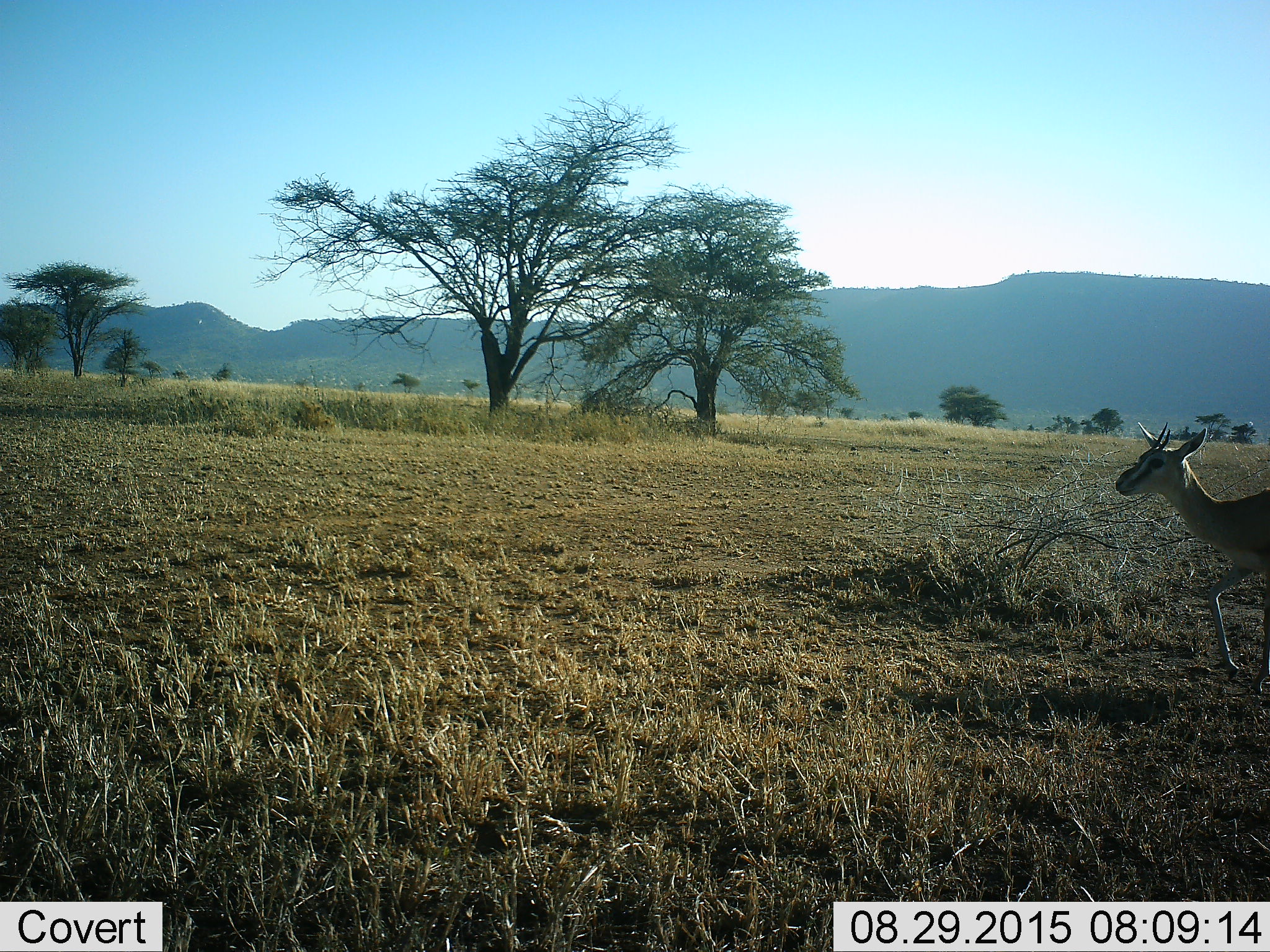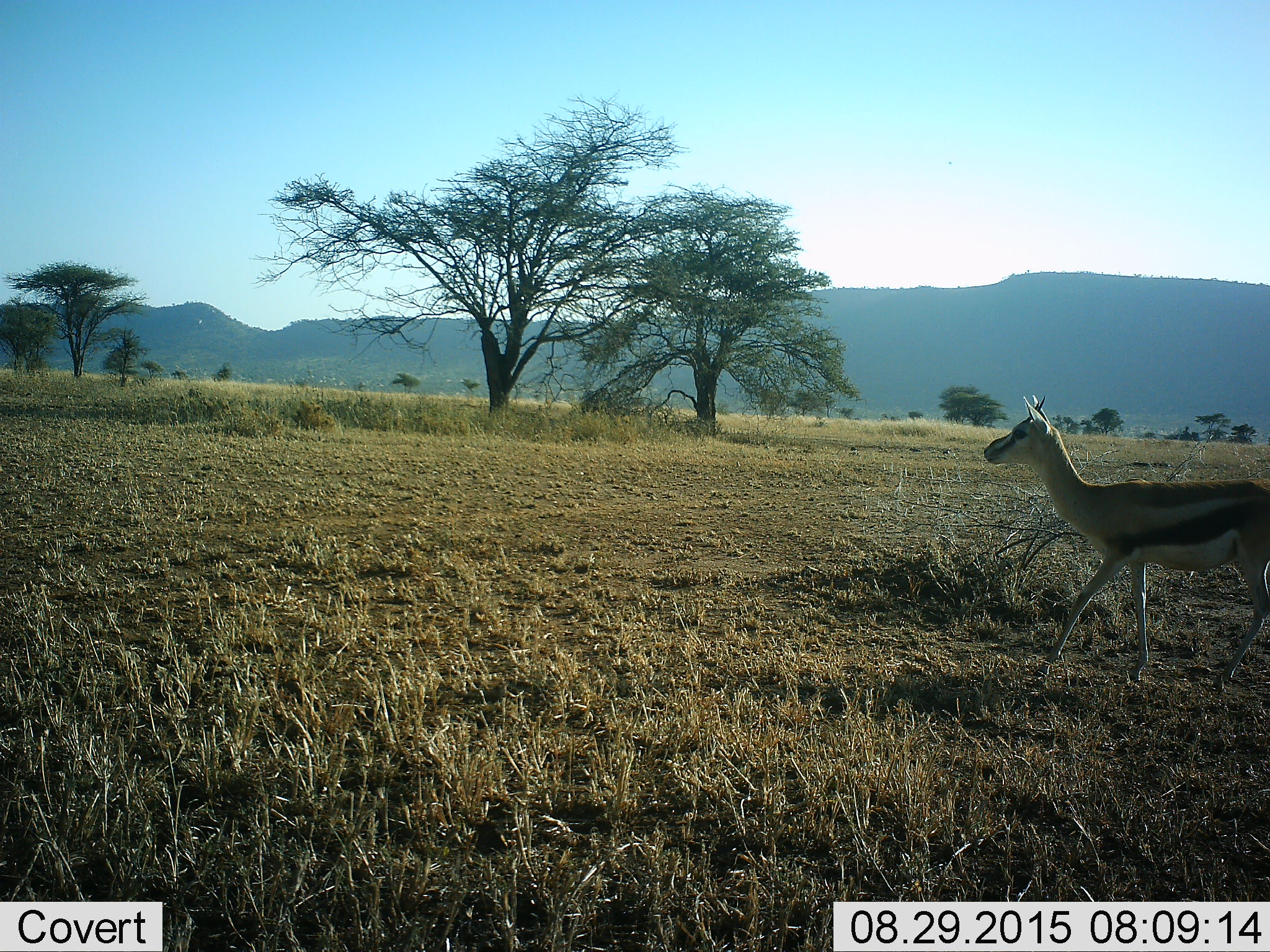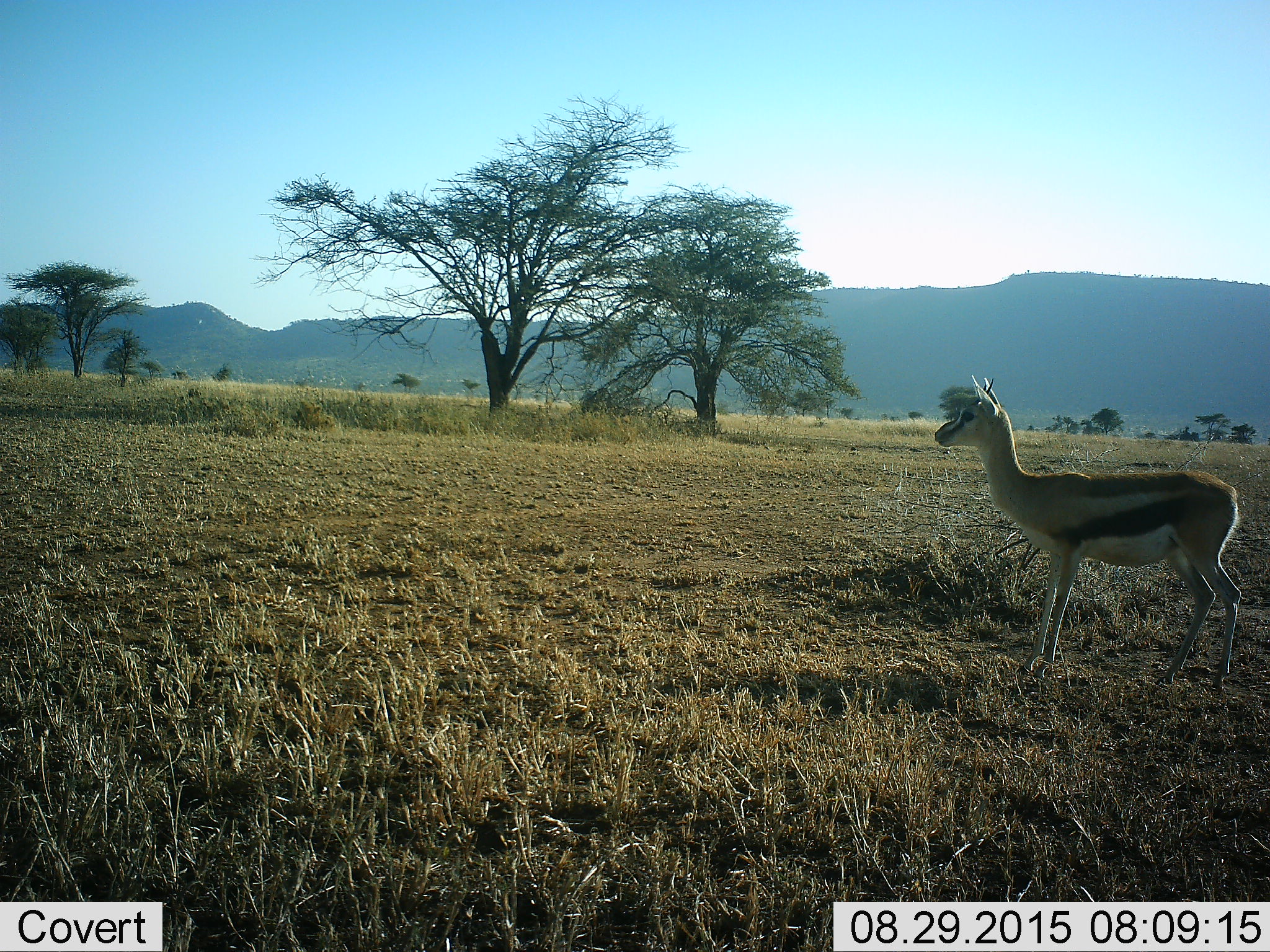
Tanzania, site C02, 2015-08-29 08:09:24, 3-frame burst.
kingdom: Animalia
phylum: Chordata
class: Mammalia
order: Artiodactyla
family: Bovidae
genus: Eudorcas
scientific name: Eudorcas thomsonii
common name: thomson's gazelle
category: gazellethomsons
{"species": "gazellethomsons (thomson's gazelle) (Eudorcas thomsonii)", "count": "1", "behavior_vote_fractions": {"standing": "16%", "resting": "0%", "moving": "89%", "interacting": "0%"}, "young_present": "5%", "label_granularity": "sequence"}